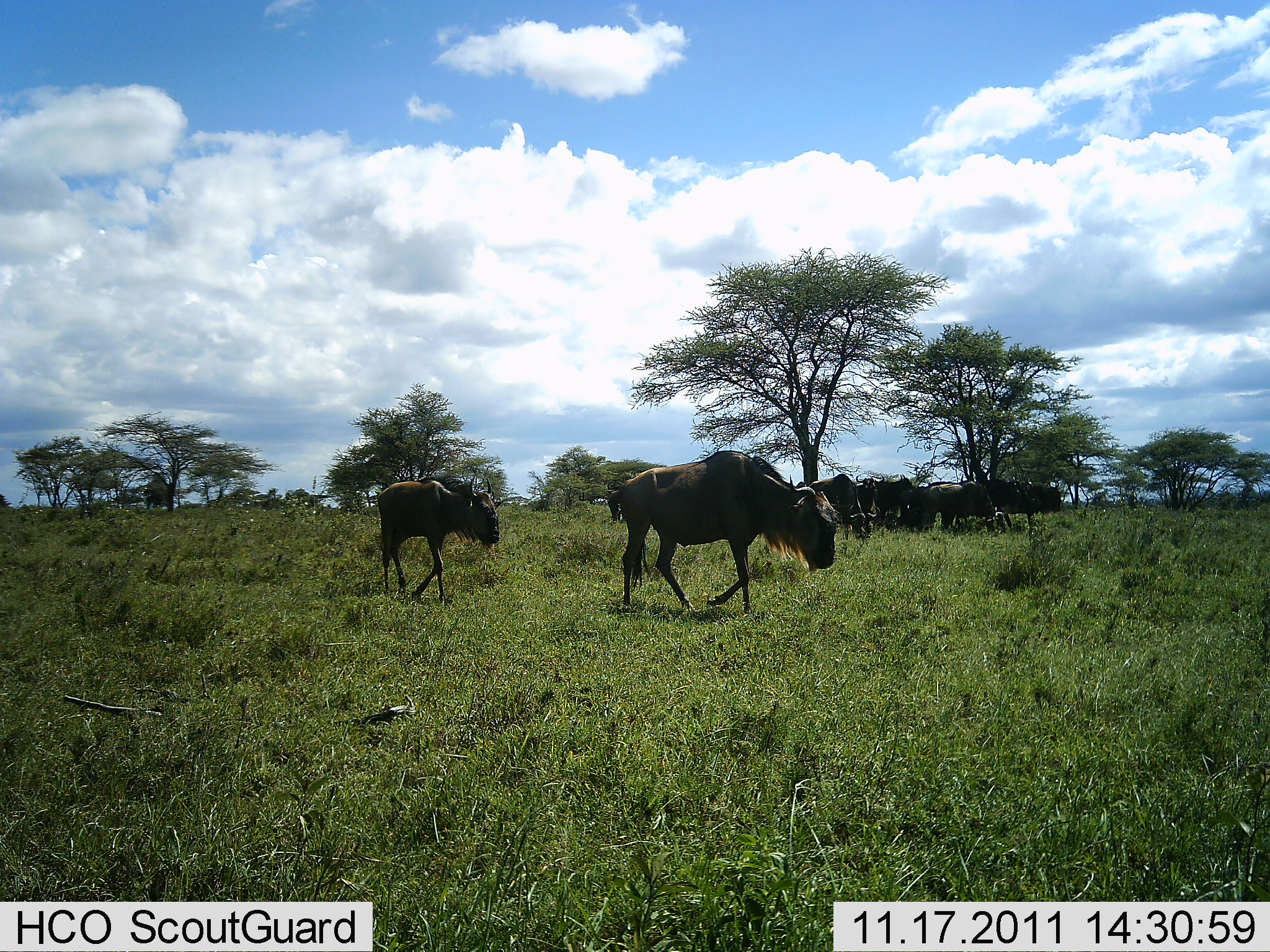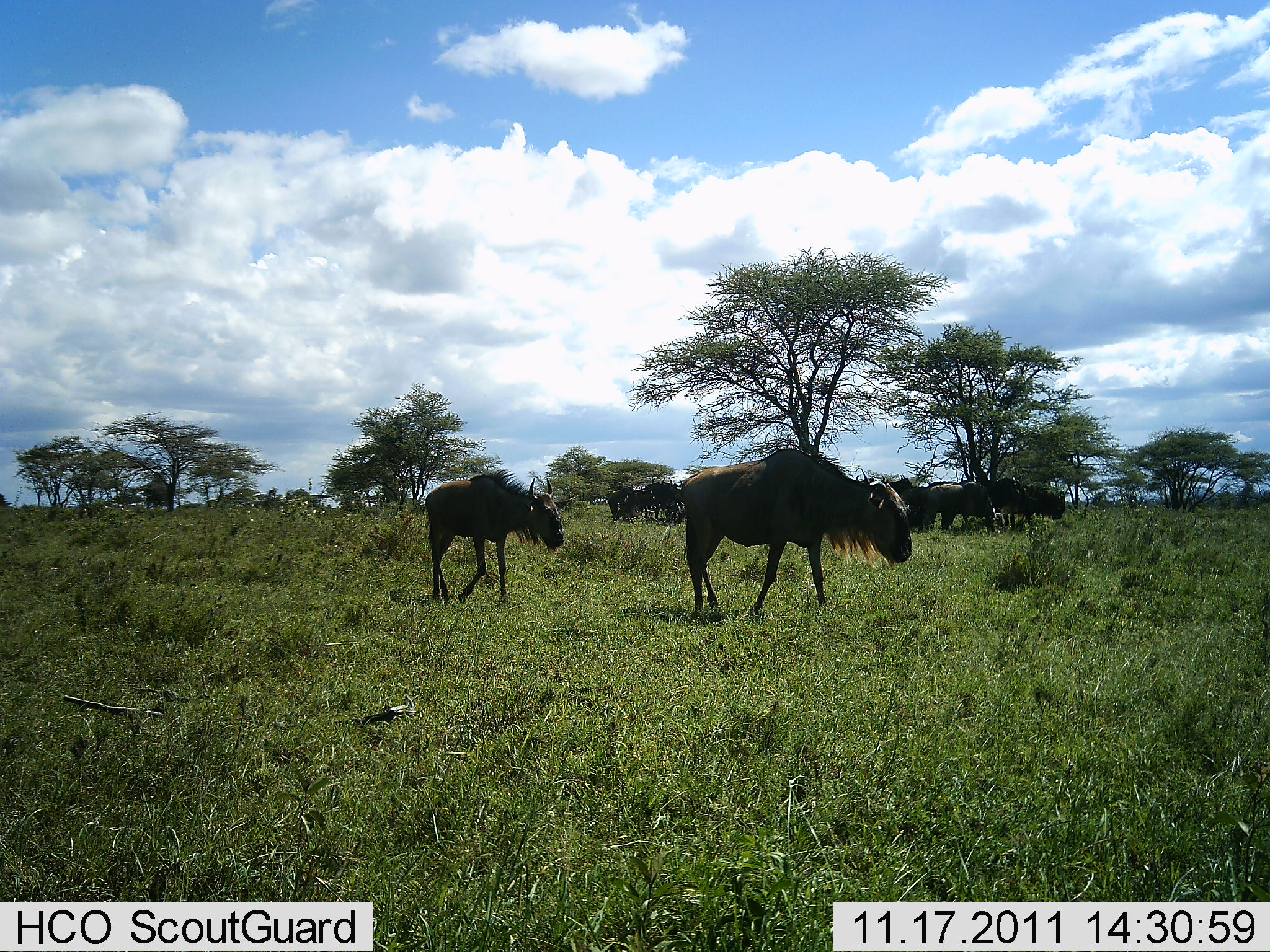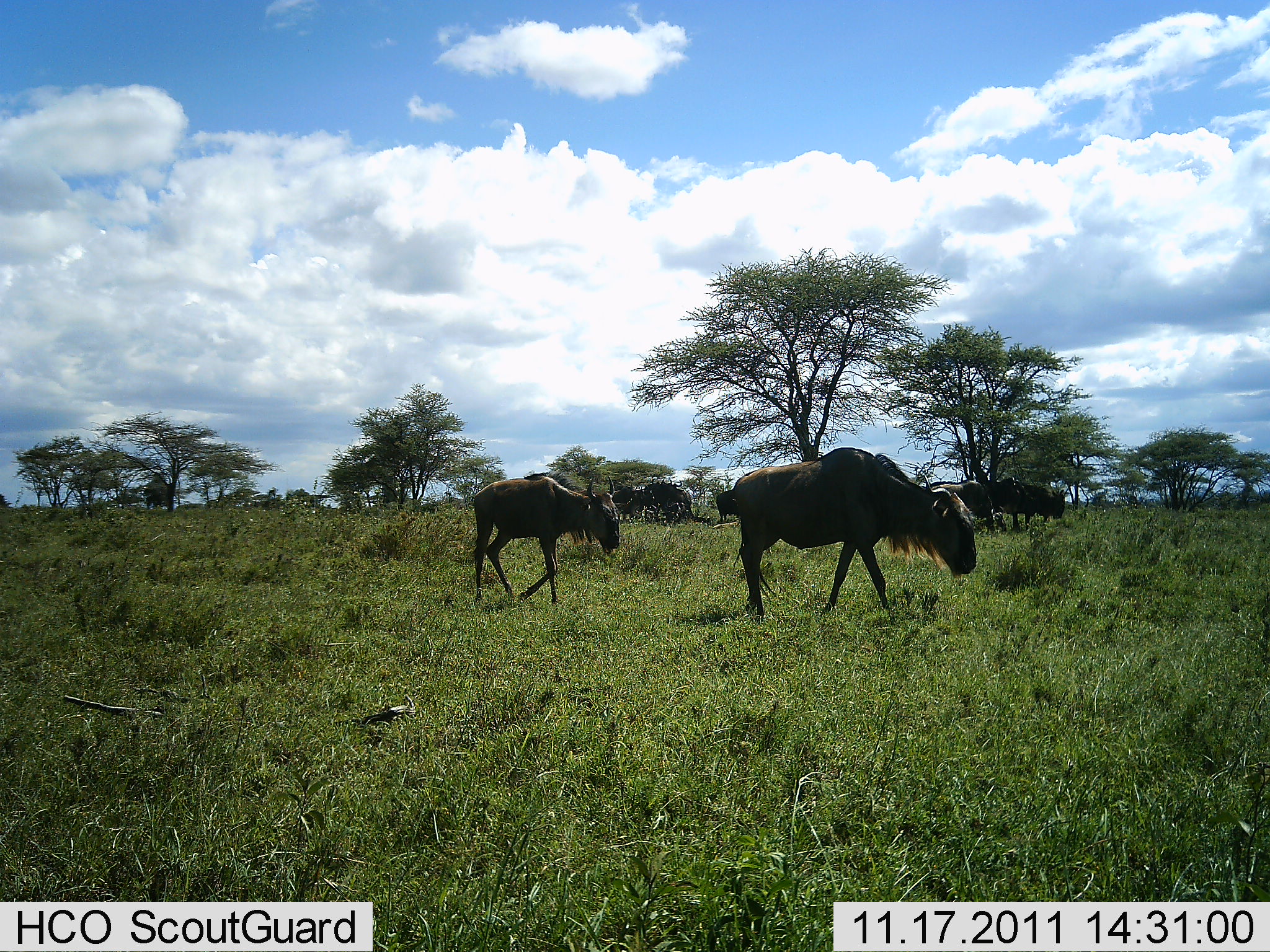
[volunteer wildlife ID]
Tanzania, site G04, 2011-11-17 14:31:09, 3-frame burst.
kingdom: Animalia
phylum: Chordata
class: Mammalia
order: Artiodactyla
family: Bovidae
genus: Connochaetes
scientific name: Connochaetes taurinus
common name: blue wildebeest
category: wildebeest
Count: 7.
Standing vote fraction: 42%.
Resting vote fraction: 8%.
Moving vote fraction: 100%.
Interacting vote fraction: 0%.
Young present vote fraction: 25%.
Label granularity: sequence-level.